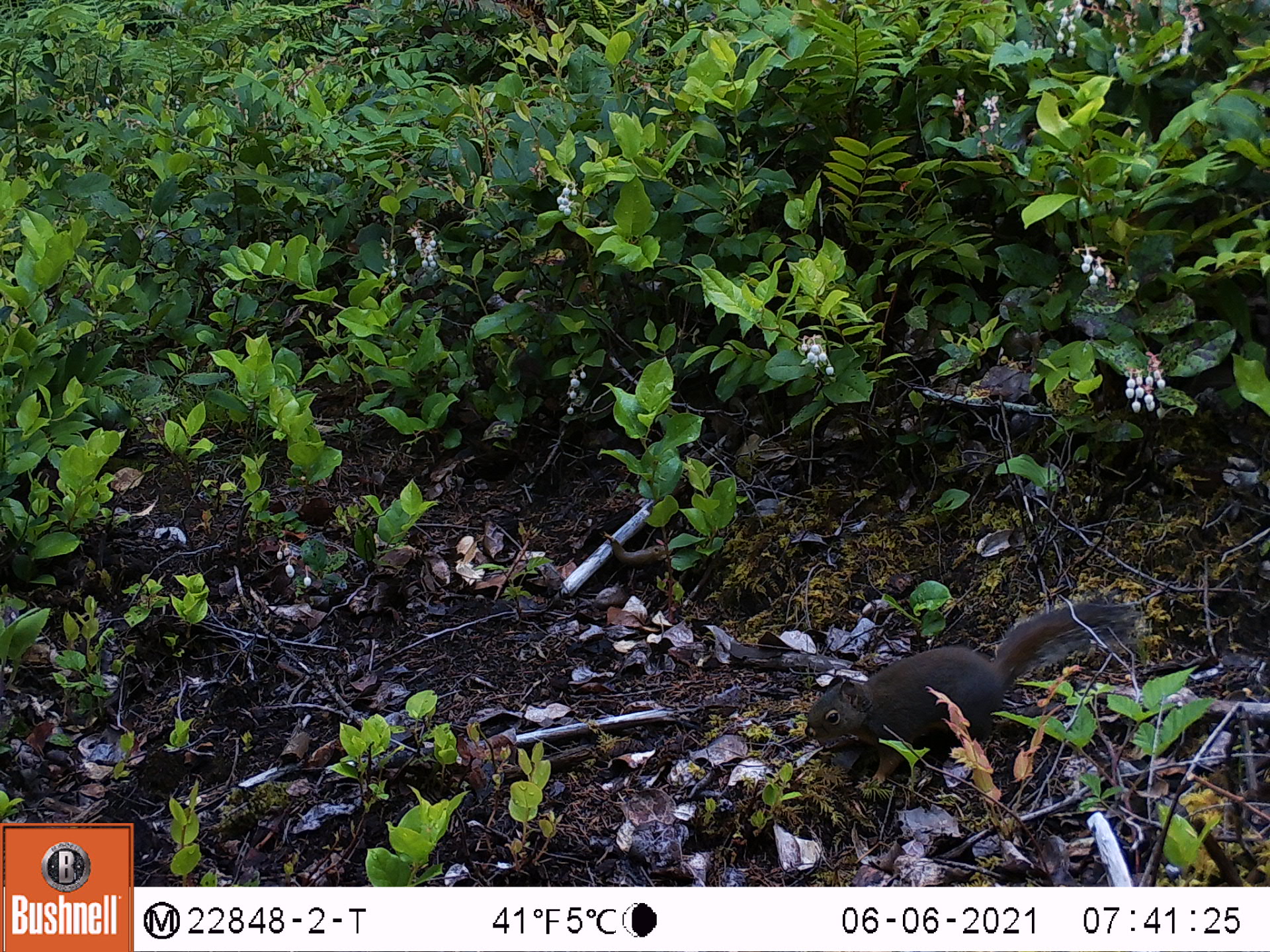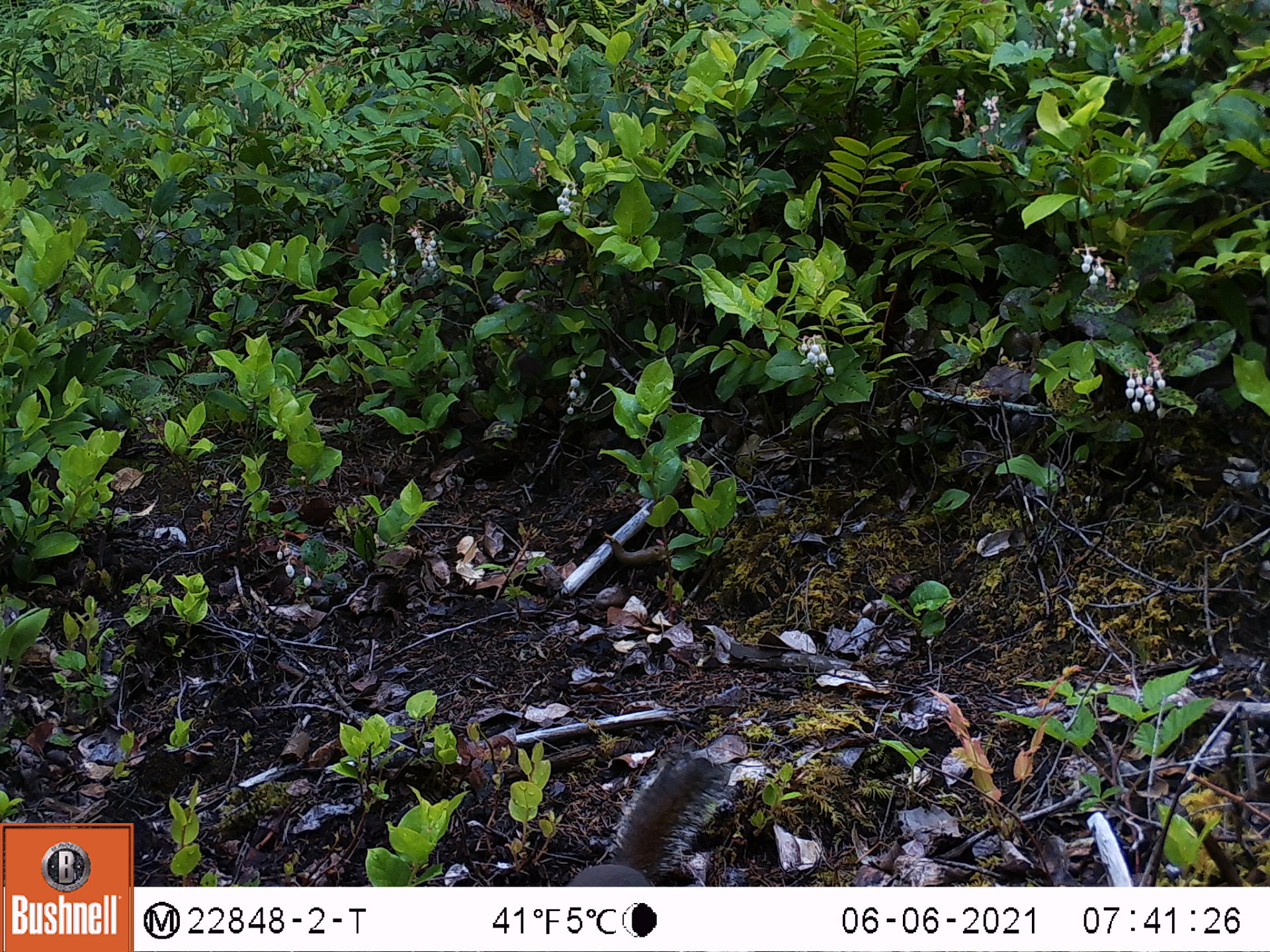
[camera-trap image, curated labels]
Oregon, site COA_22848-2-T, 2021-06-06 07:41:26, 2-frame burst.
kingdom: Animalia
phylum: Chordata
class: Mammalia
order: Rodentia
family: Sciuridae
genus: Tamiasciurus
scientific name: Tamiasciurus douglasii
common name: douglas squirrel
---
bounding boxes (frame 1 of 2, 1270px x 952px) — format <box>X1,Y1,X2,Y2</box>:
douglas squirrel: <box>791,583,1152,800</box>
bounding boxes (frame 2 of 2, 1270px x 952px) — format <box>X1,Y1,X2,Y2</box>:
douglas squirrel: <box>554,747,747,883</box>